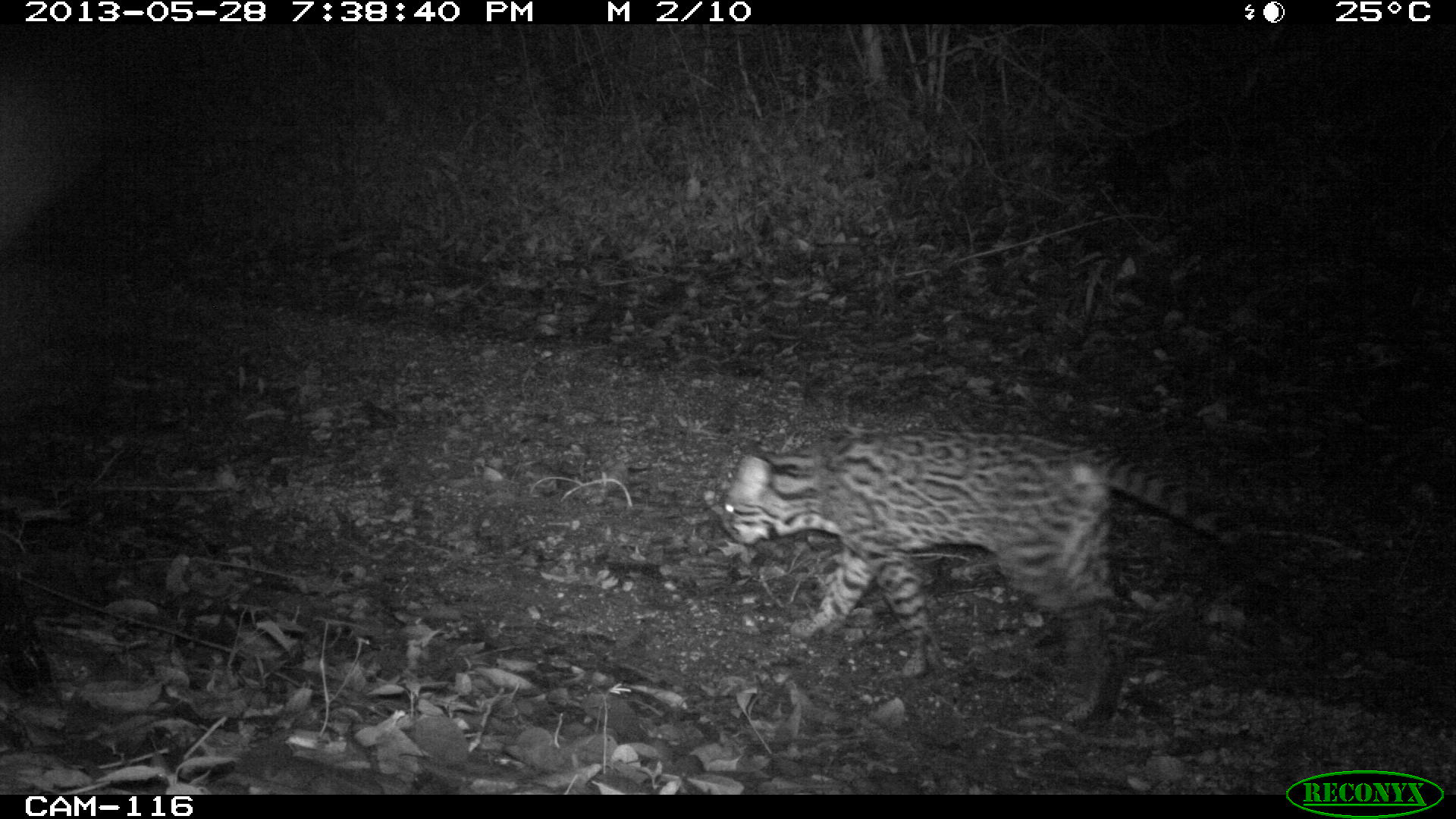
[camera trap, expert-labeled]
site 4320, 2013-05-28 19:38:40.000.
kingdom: Animalia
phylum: Chordata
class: Mammalia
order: Carnivora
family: Felidae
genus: Leopardus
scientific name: Leopardus pardalis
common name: ocelot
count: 1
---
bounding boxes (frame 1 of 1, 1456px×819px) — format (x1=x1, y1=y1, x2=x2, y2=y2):
leopardus pardalis: (x1=716, y1=425, x2=1247, y2=733)